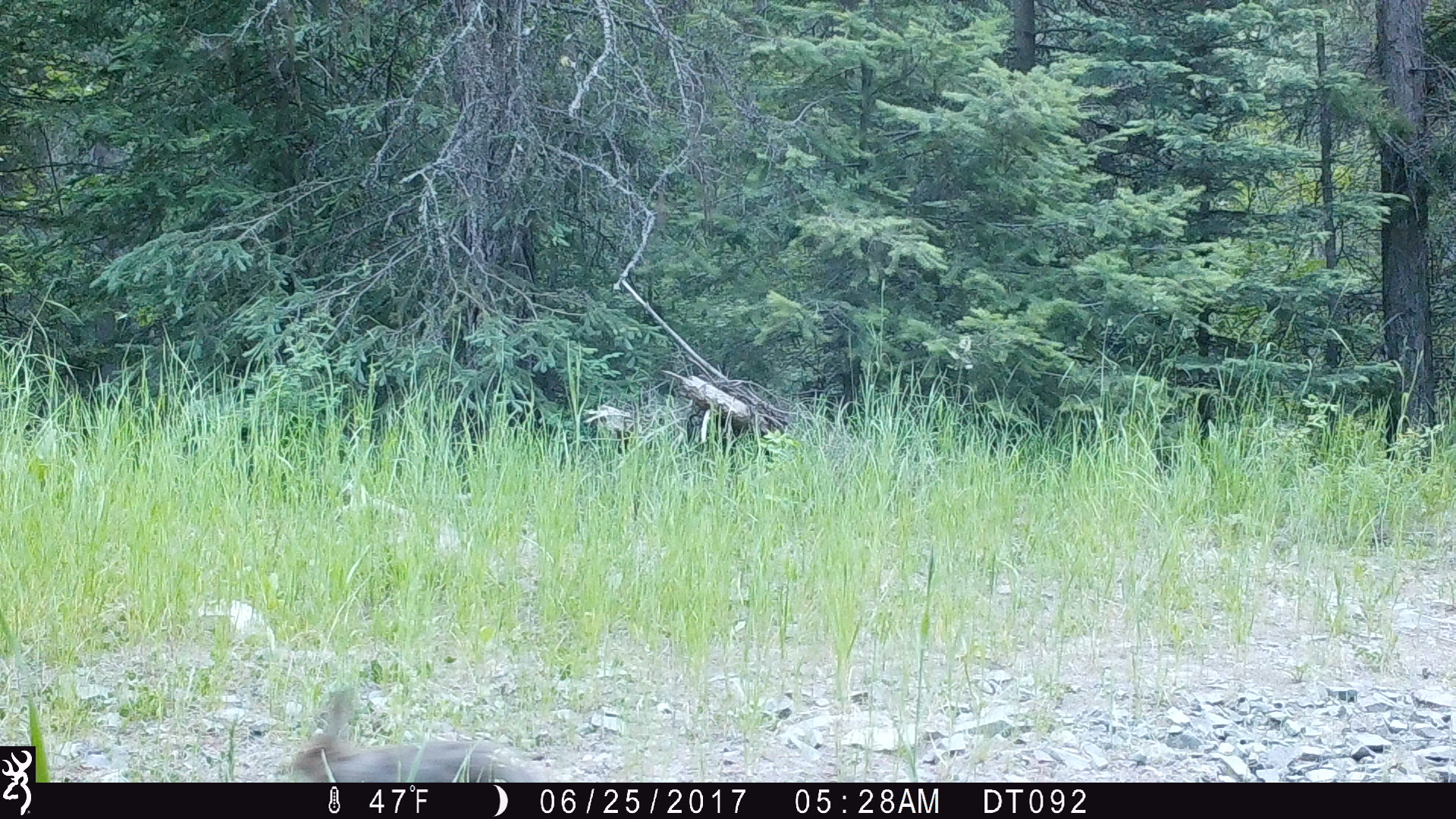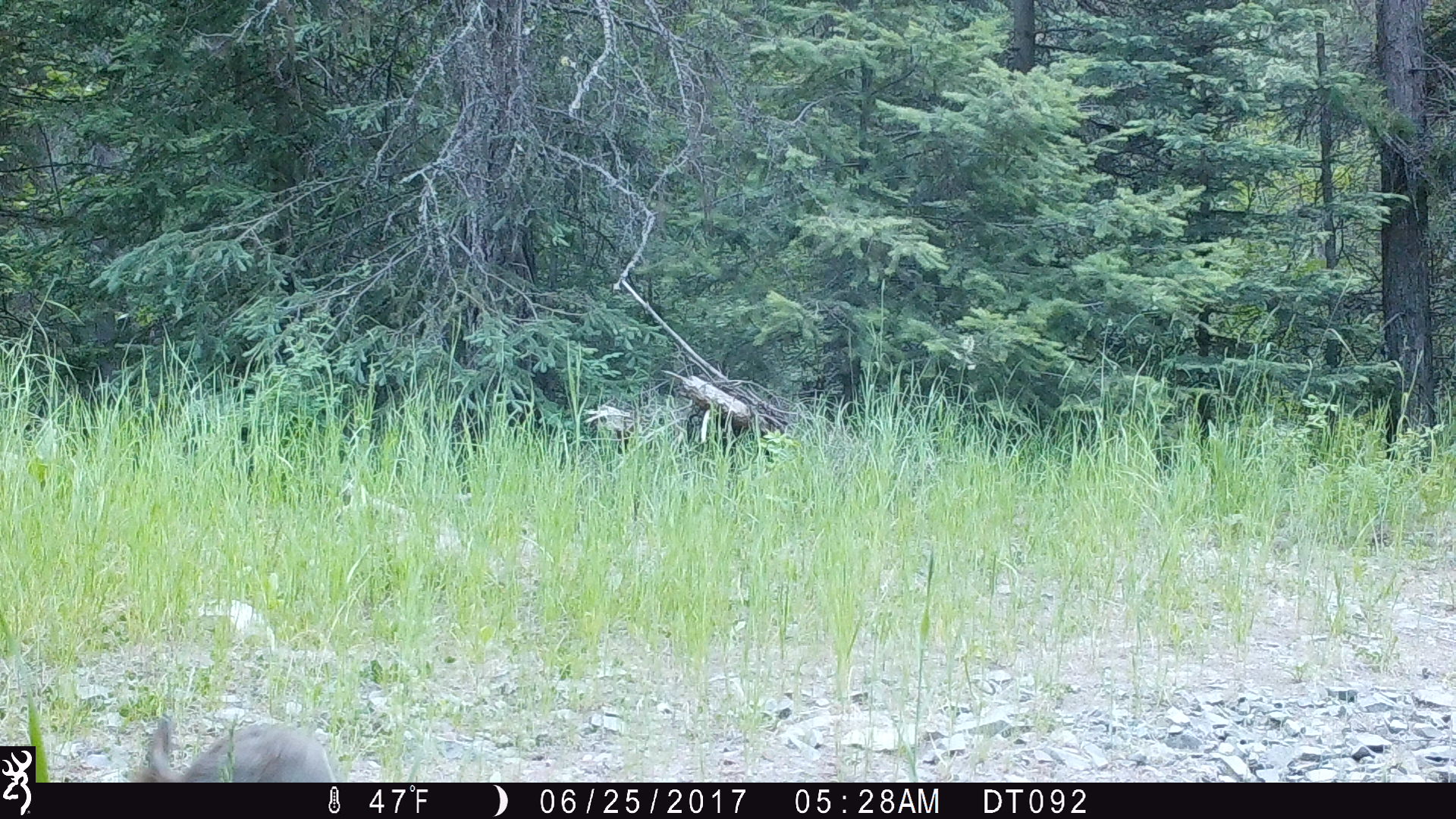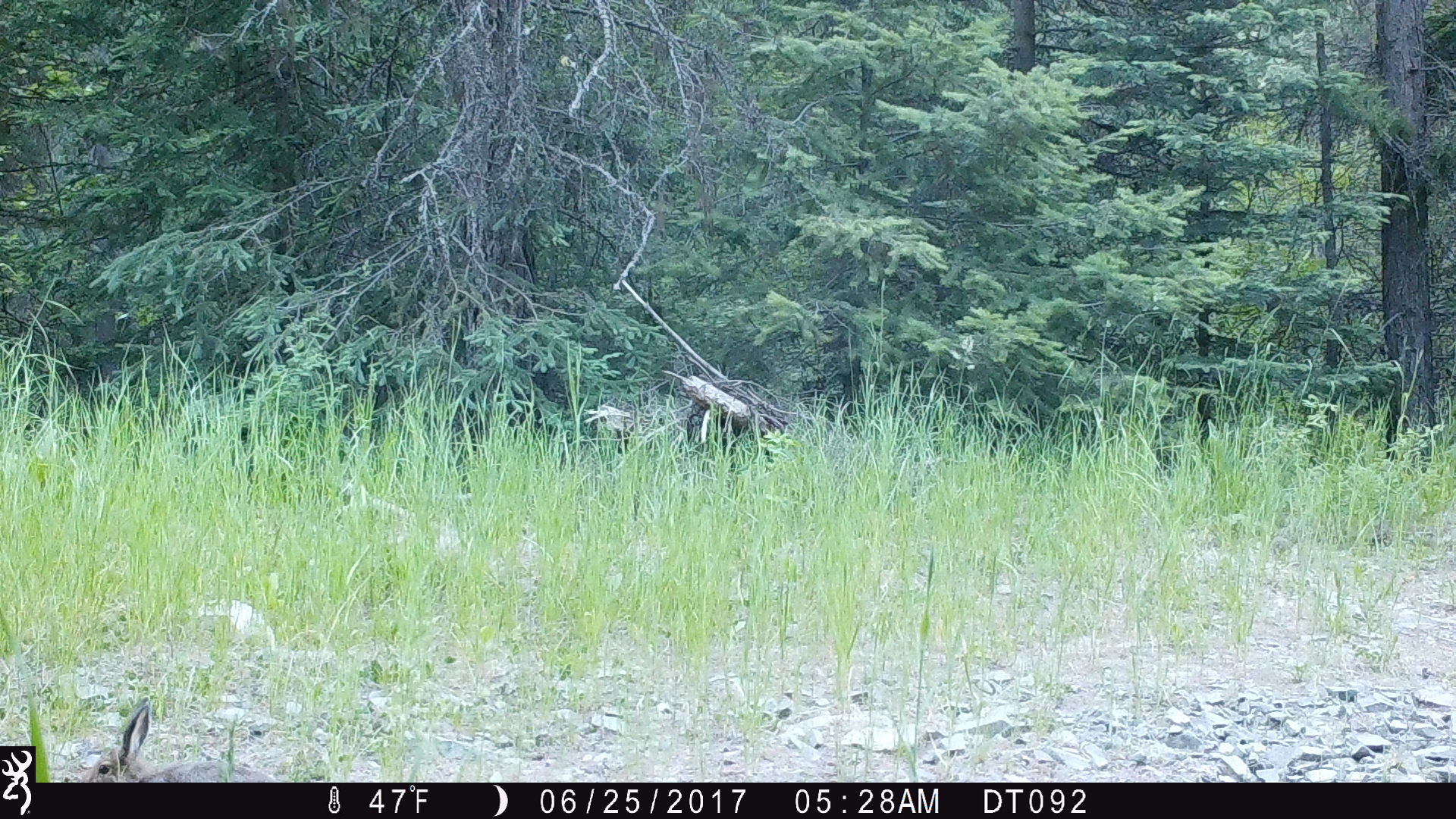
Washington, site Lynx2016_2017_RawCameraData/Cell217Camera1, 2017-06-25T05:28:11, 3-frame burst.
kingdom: Animalia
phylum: Chordata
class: Mammalia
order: Lagomorpha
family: Leporidae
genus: Lepus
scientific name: Lepus americanus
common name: snowshoe hare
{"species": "Lepus americanus (snowshoe hare)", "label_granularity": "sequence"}